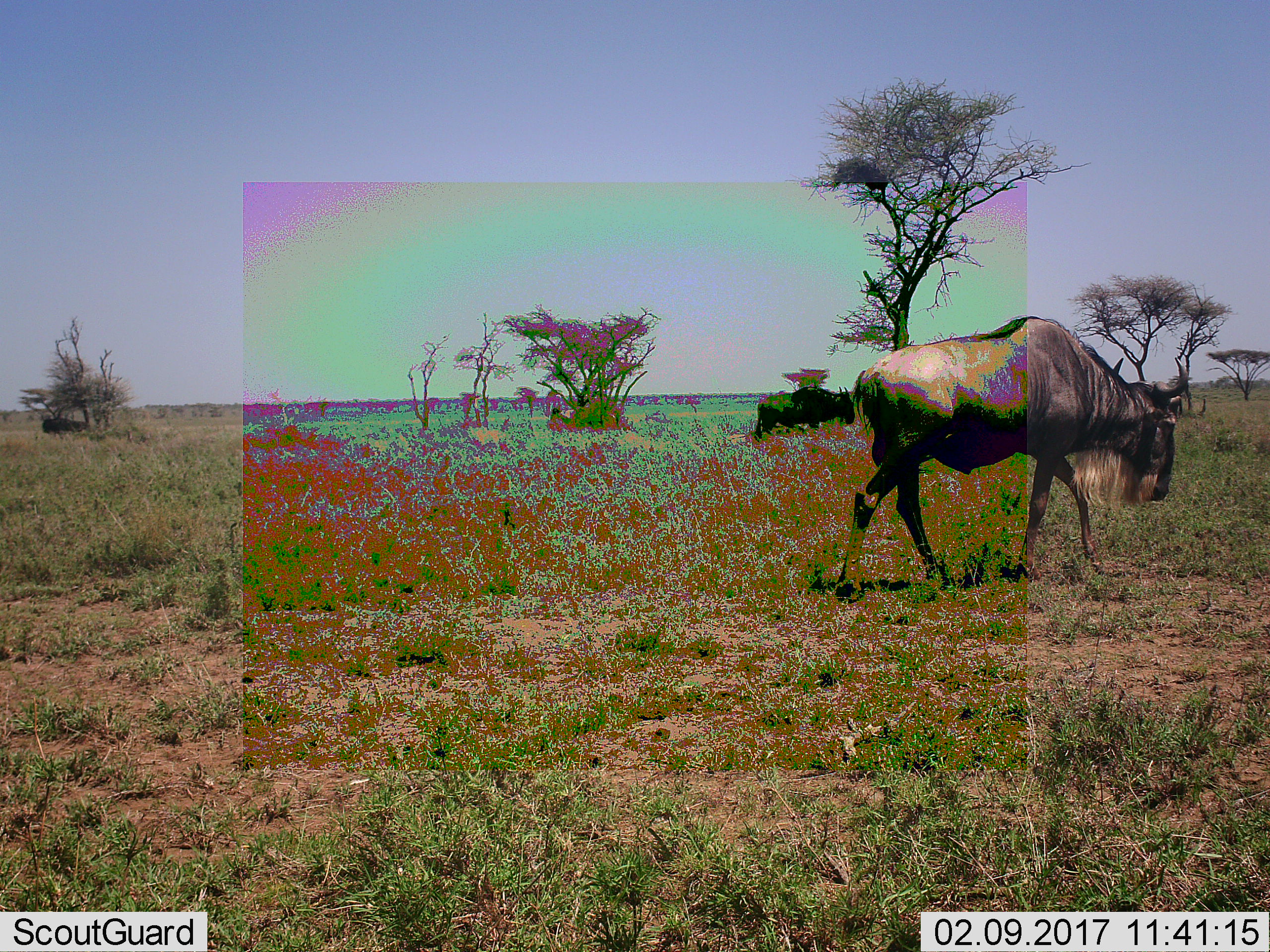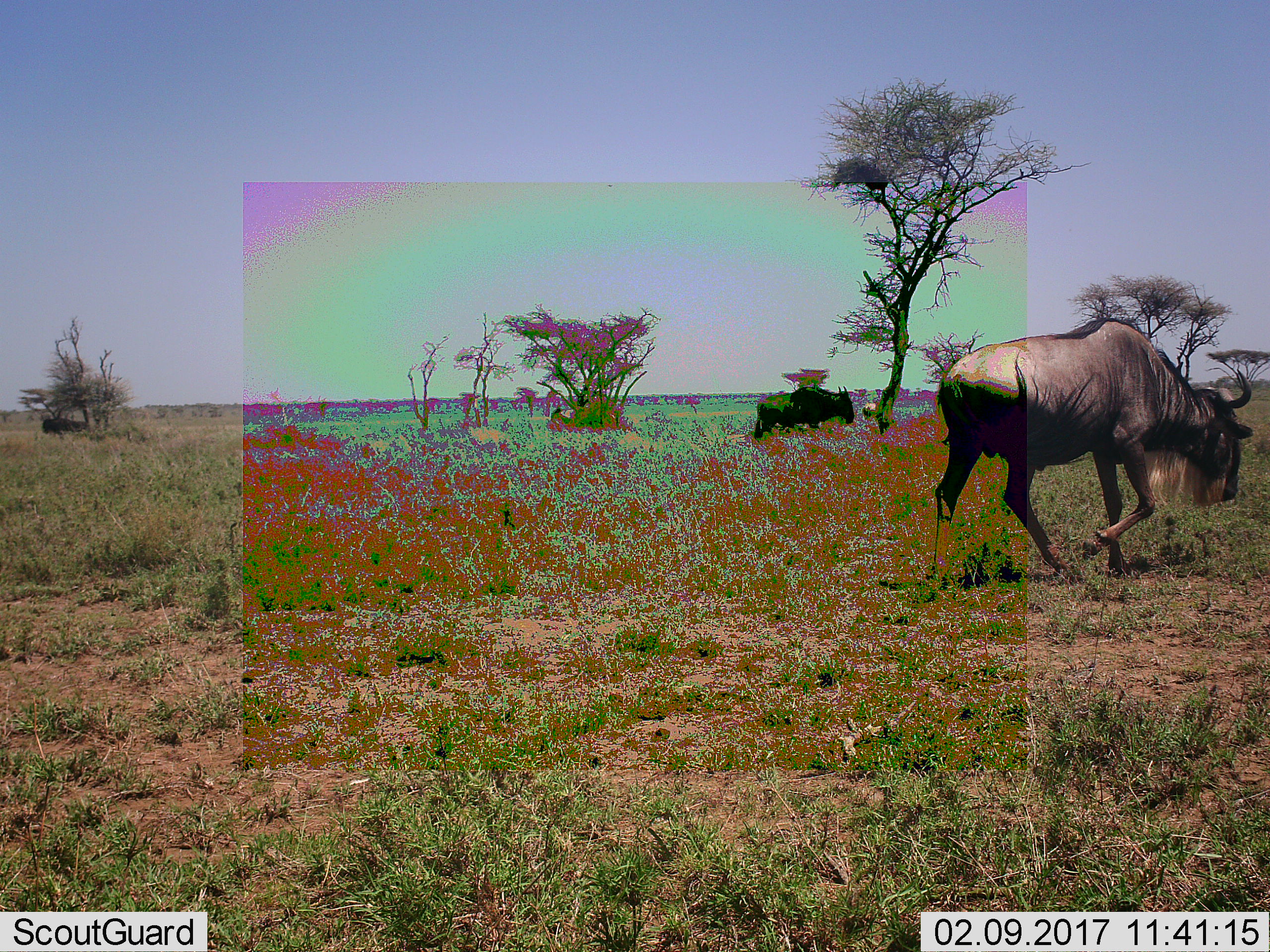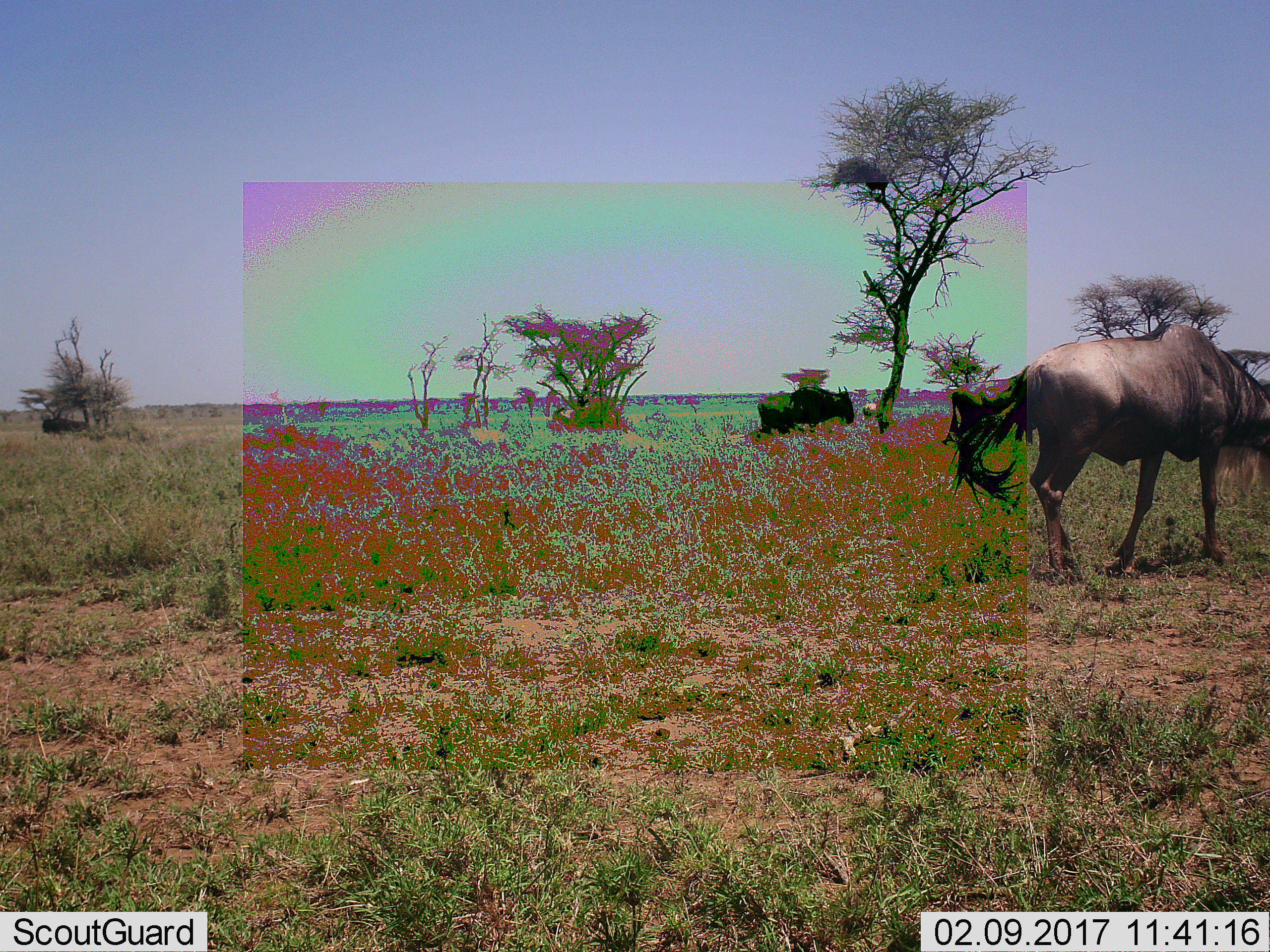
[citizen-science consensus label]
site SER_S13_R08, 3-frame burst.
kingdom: Animalia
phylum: Chordata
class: Mammalia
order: Artiodactyla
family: Bovidae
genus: Connochaetes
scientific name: Connochaetes taurinus taurinus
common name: blue wildebeest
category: wildebeestblue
Wildebeestblue (blue wildebeest) (Connochaetes taurinus taurinus), count 2. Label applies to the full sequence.